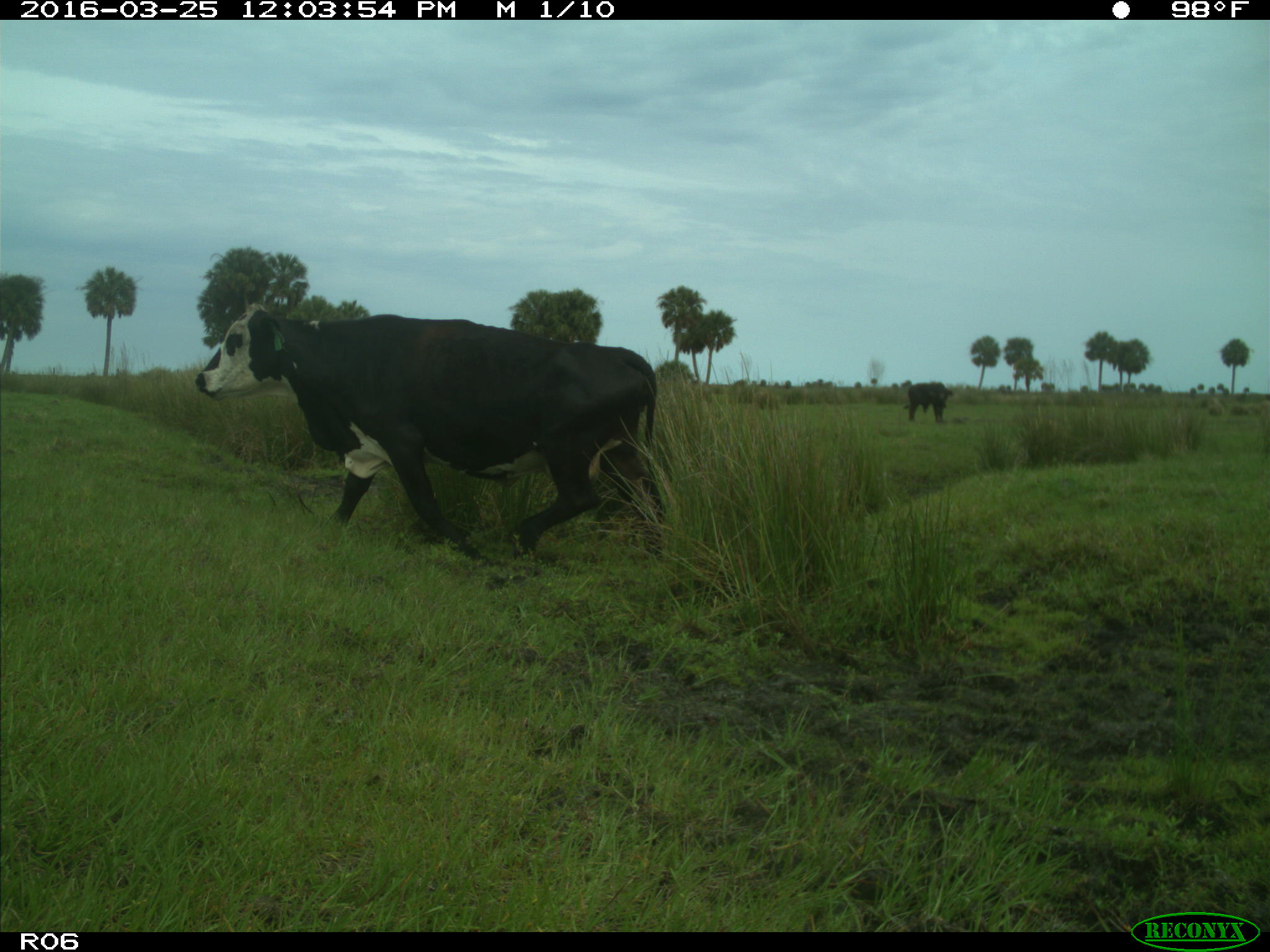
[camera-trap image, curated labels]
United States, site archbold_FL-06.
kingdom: Animalia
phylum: Chordata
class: Mammalia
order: Artiodactyla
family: Bovidae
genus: Bos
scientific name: Bos taurus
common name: domestic cow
Bos taurus (domestic cow).